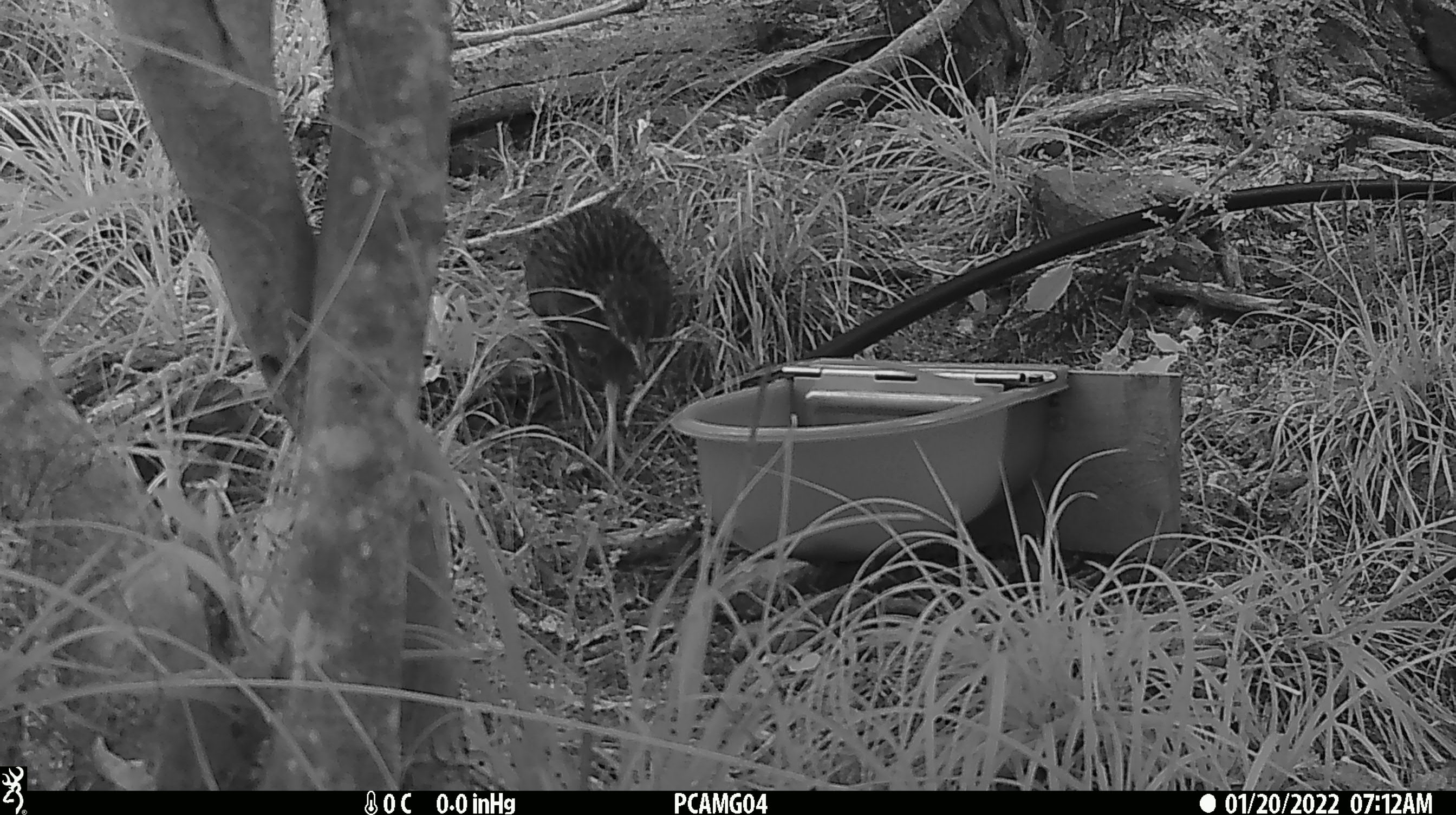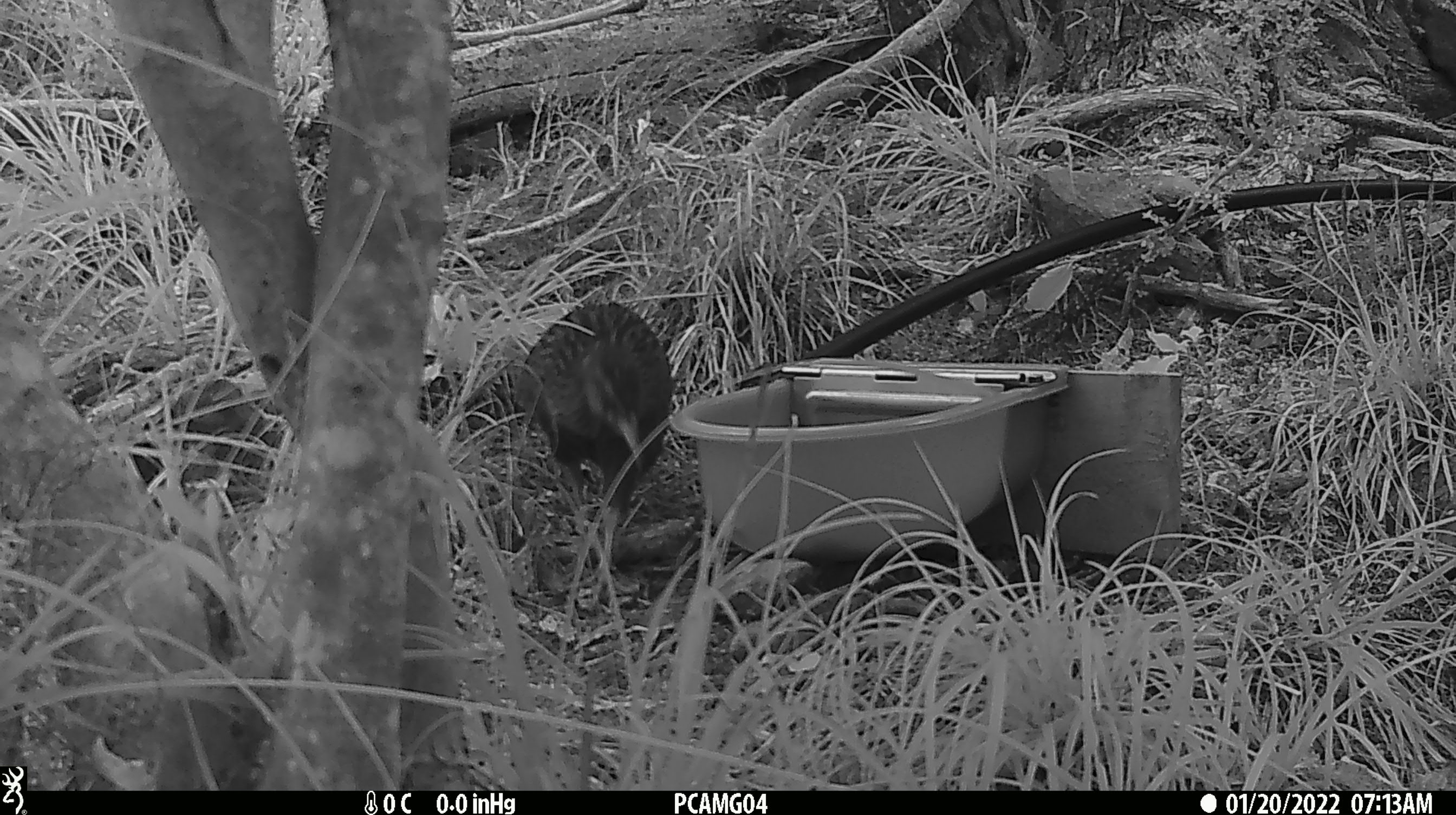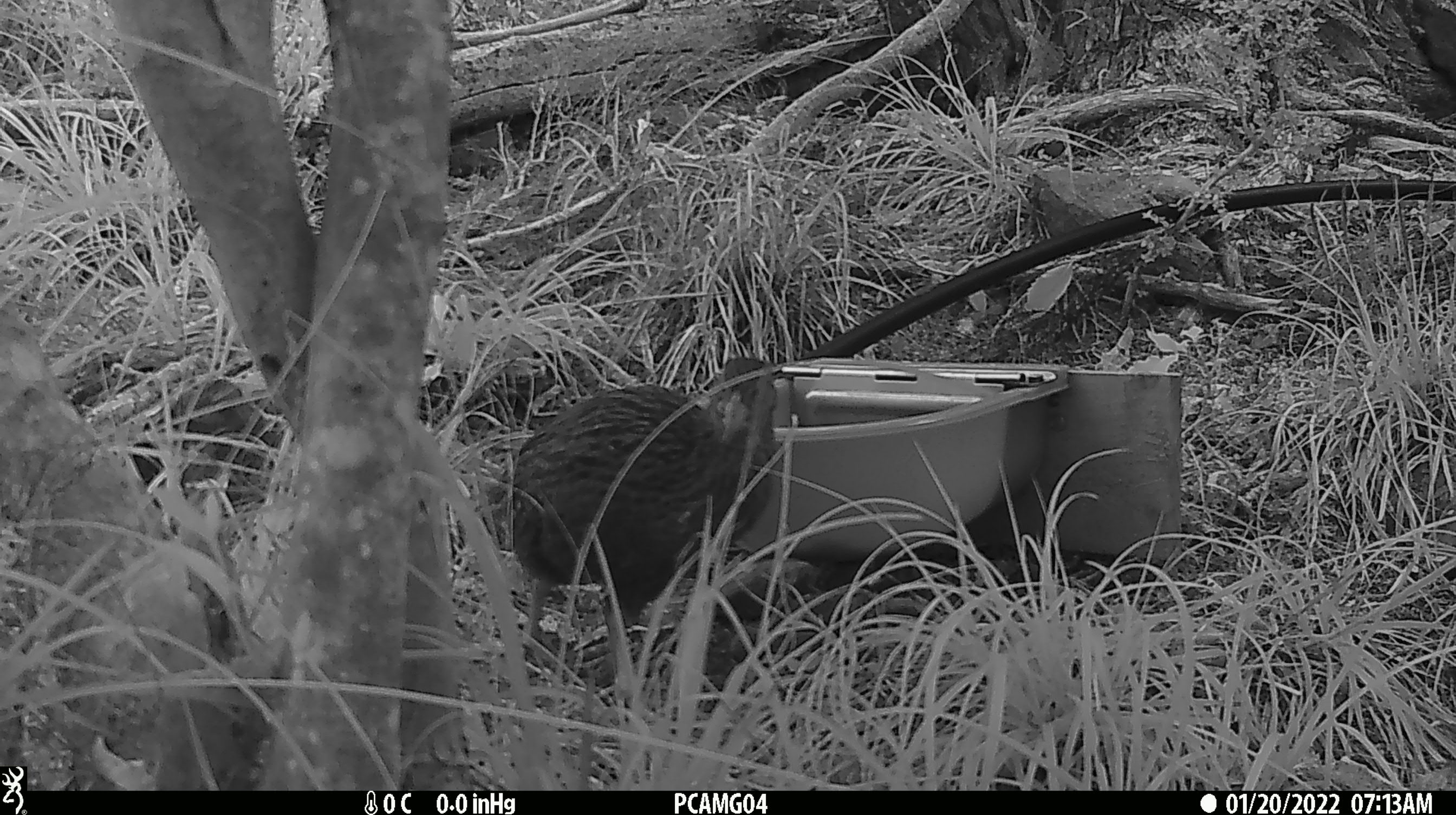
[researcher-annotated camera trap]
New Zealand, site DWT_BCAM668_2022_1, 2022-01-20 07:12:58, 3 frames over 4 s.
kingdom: Animalia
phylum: Chordata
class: Aves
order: Gruiformes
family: Rallidae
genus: Gallirallus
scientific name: Gallirallus australis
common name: weka